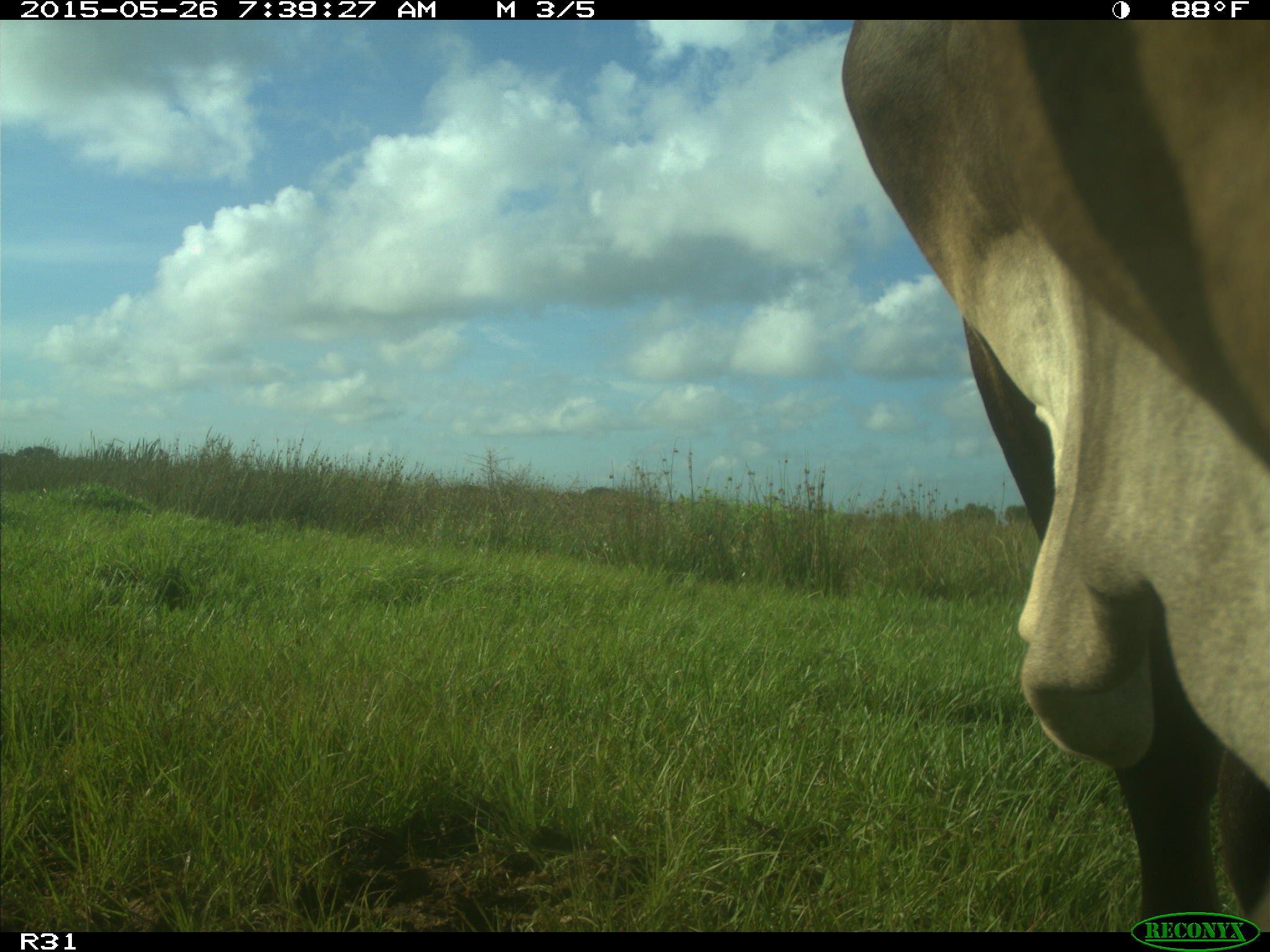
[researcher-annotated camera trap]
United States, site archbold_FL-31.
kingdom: Animalia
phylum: Chordata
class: Mammalia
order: Artiodactyla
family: Bovidae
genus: Bos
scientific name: Bos taurus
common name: domestic cow